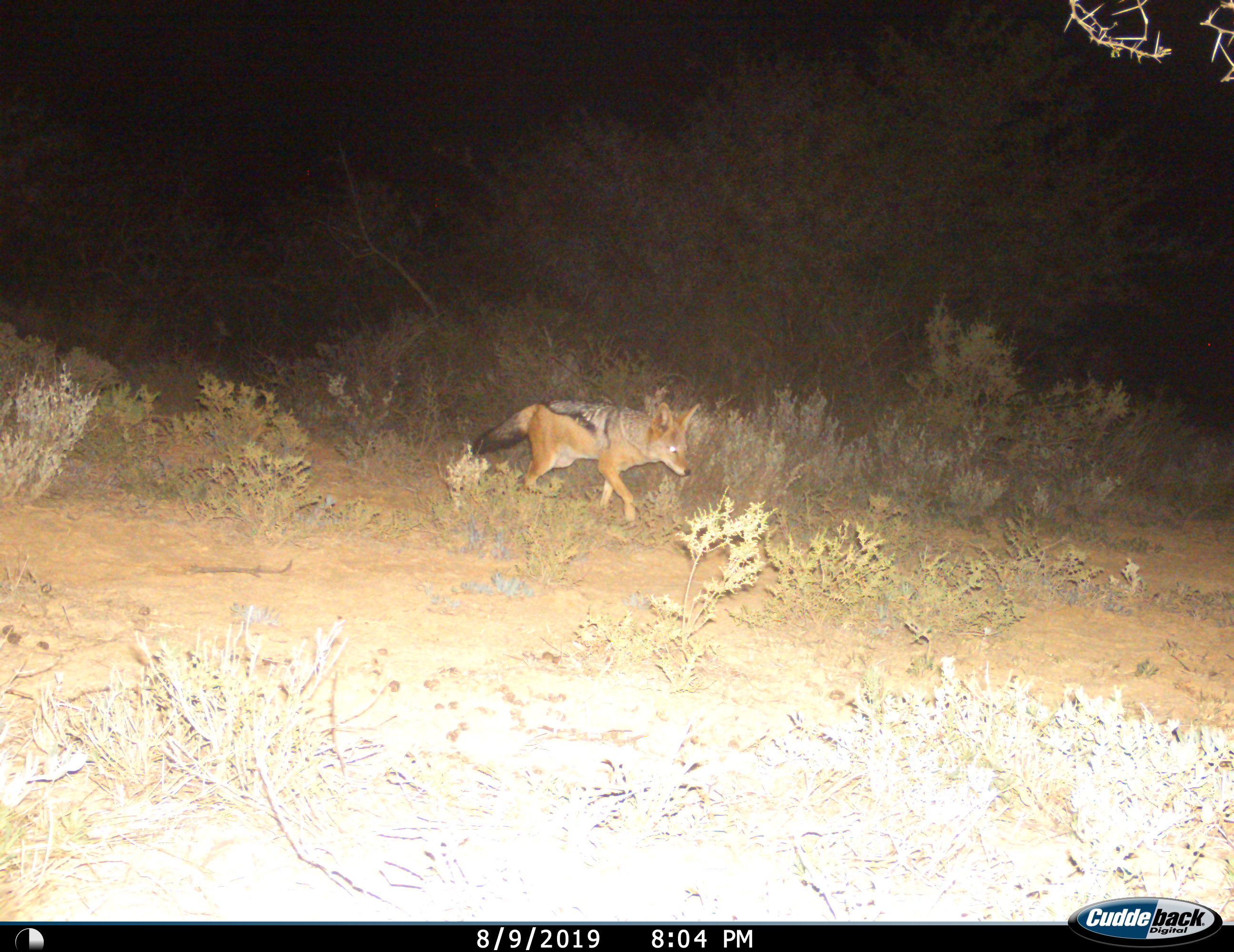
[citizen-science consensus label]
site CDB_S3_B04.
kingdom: Animalia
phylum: Chordata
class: Mammalia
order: Carnivora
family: Canidae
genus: Lupulella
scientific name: Lupulella mesomelas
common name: black-backed jackal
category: jackalblackbacked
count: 1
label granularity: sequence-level